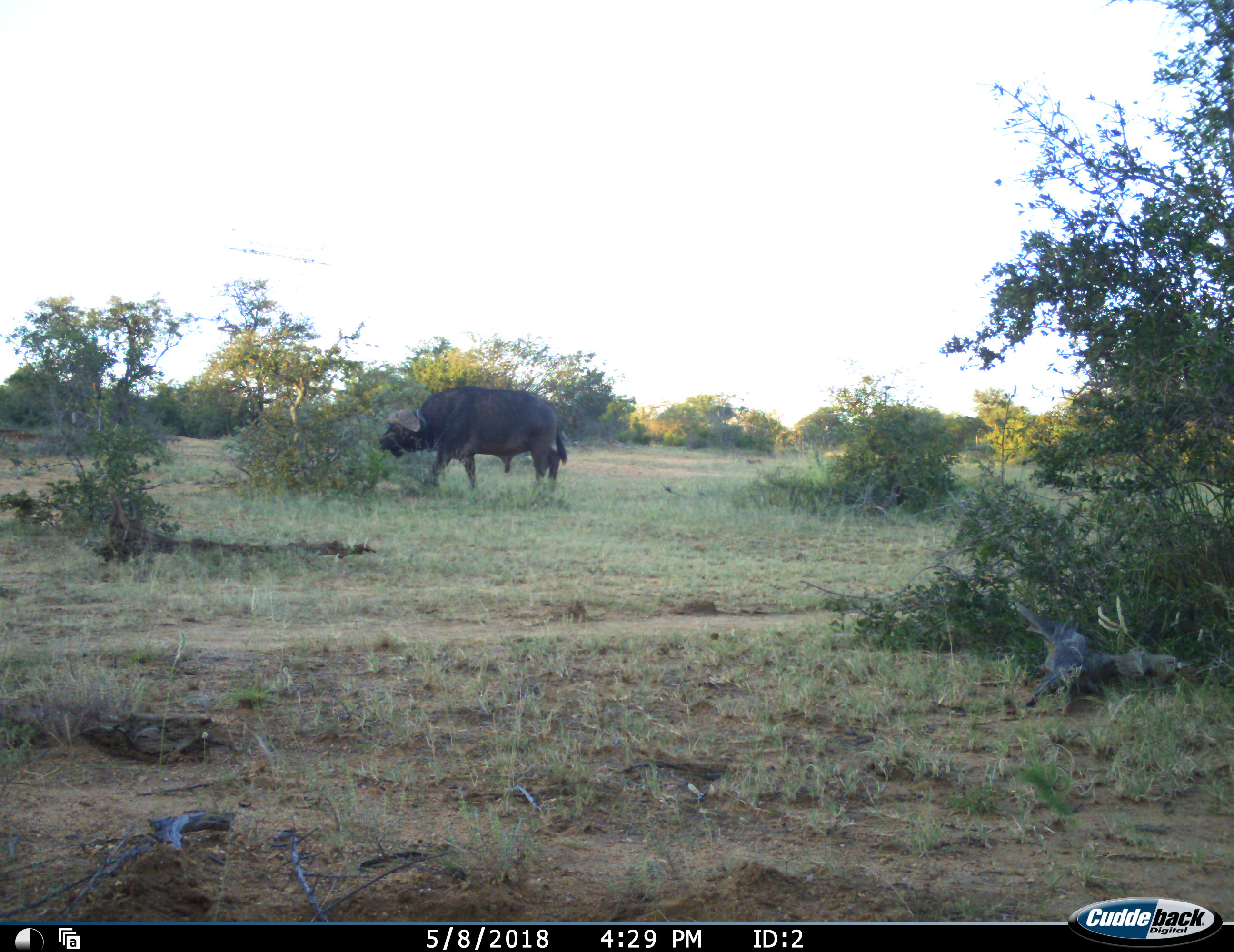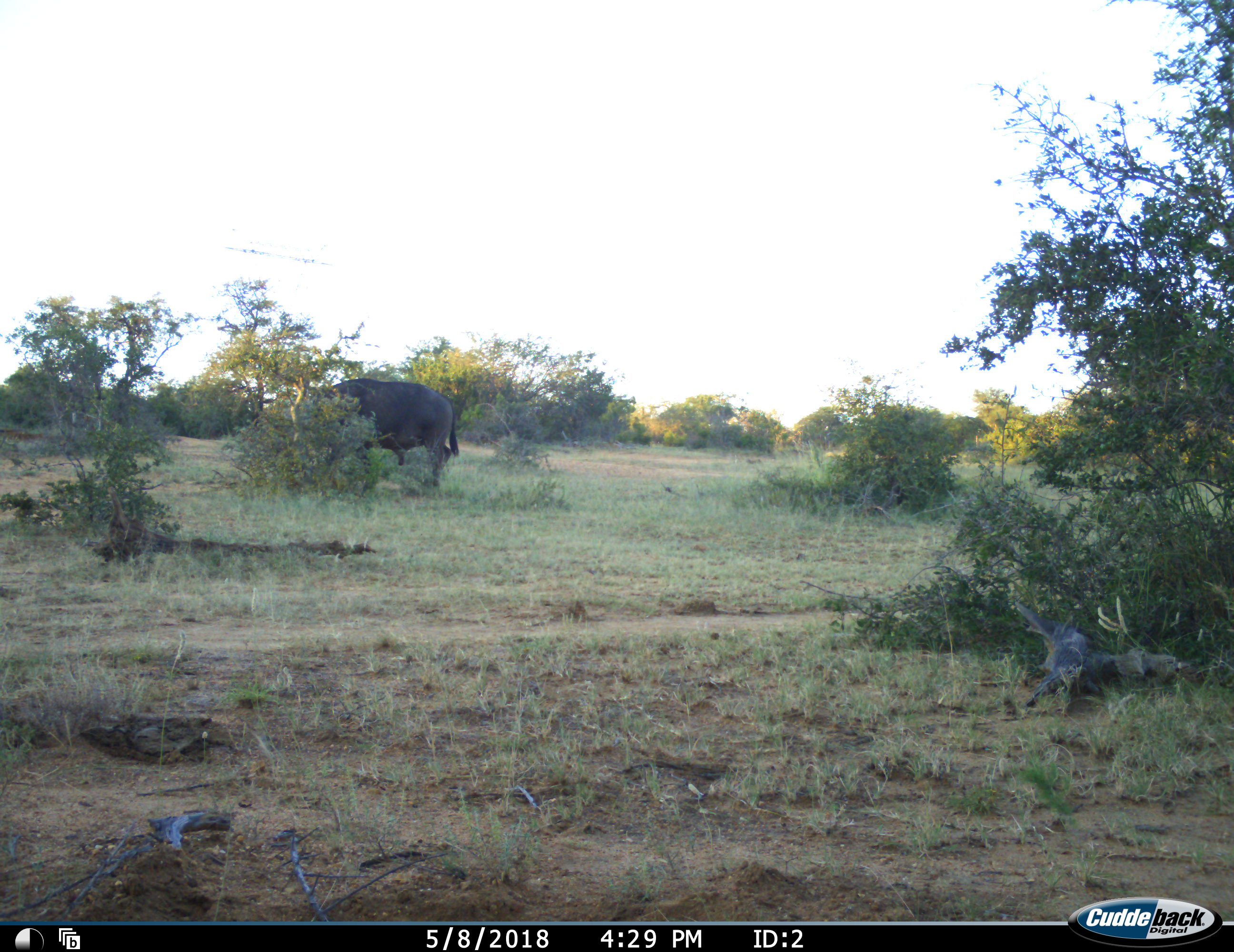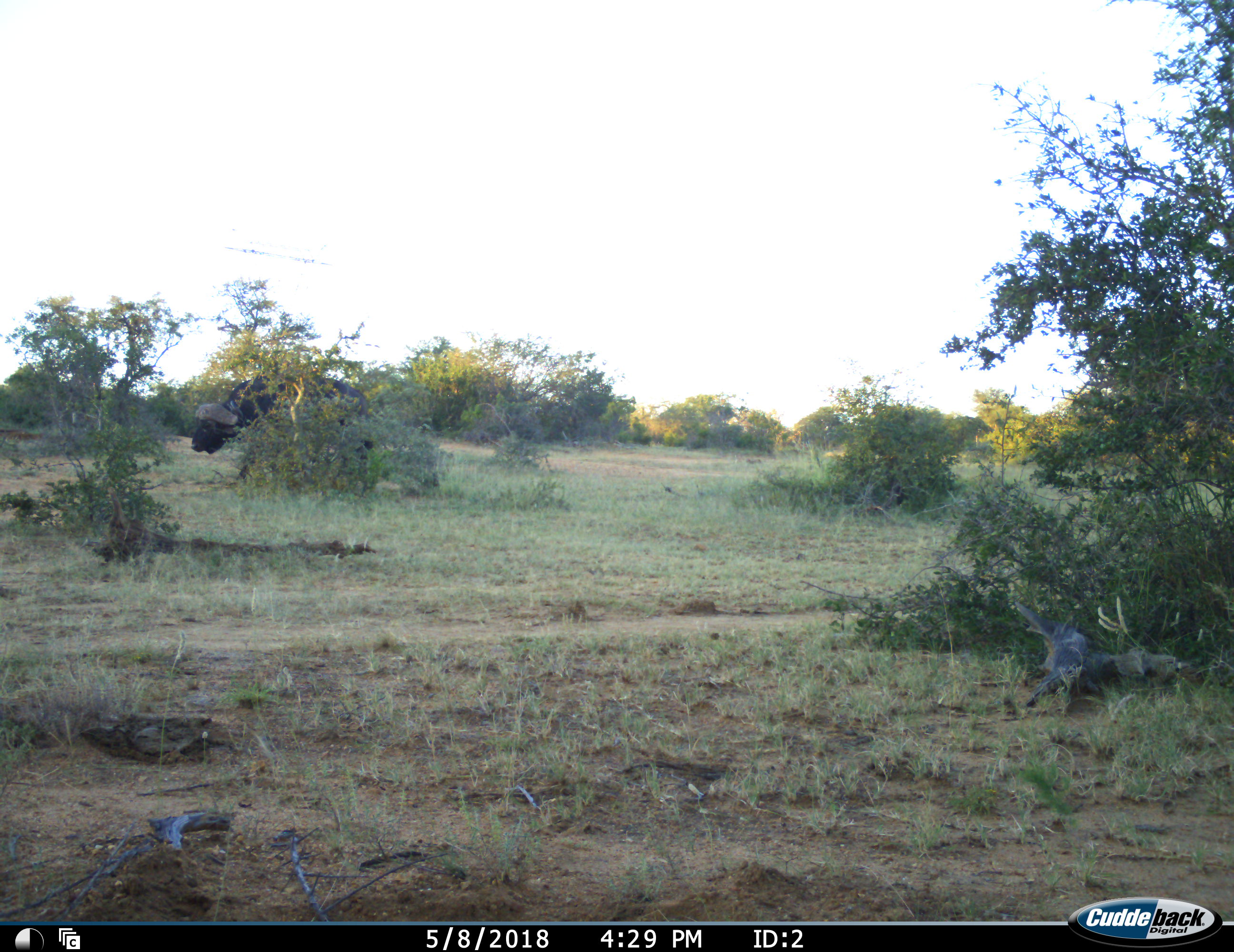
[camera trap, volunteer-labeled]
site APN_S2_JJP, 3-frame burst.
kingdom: Animalia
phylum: Chordata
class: Mammalia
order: Artiodactyla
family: Bovidae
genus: Syncerus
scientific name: Syncerus caffer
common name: african buffalo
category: buffalo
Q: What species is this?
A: Buffalo (african buffalo) (Syncerus caffer).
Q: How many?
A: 1.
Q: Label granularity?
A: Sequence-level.